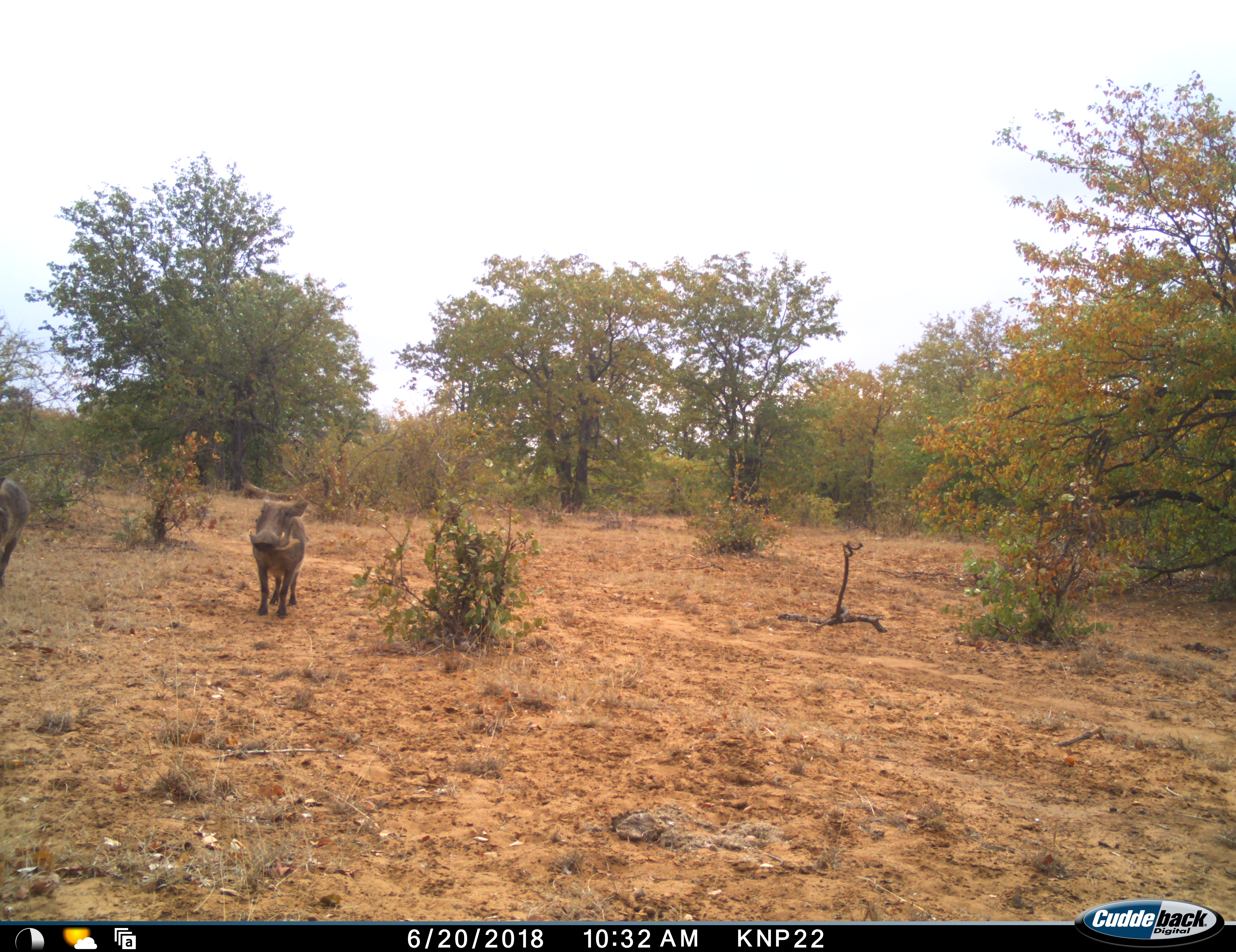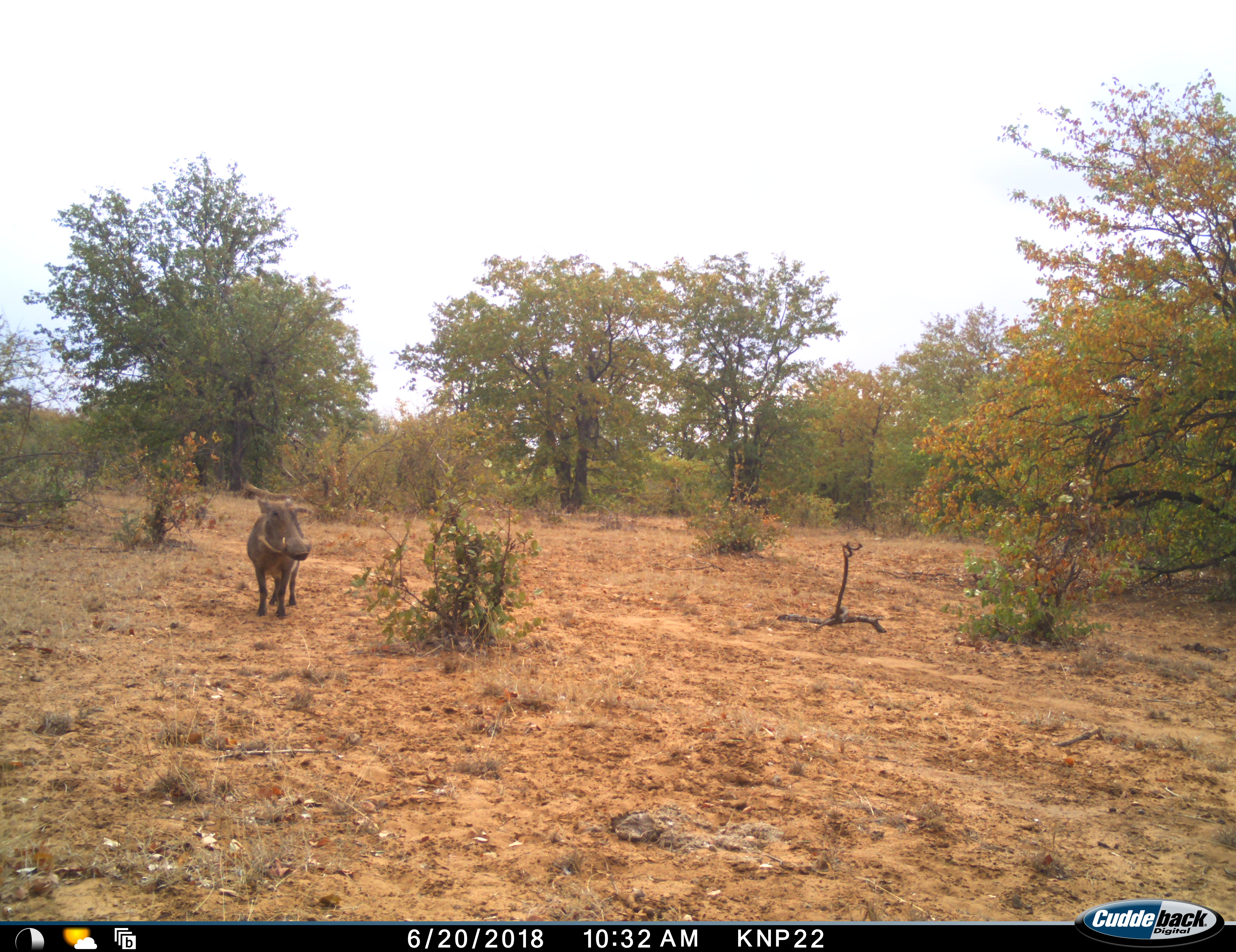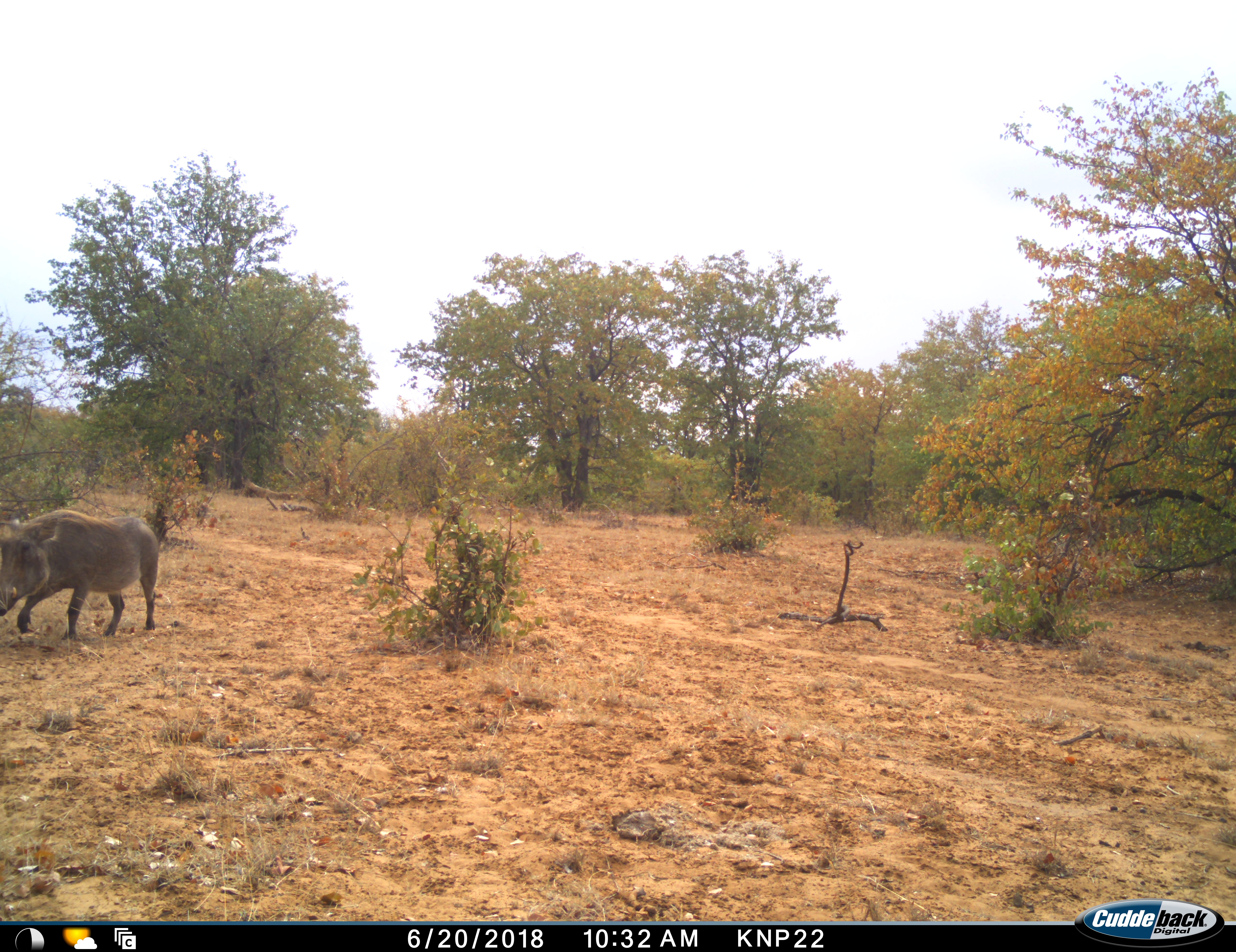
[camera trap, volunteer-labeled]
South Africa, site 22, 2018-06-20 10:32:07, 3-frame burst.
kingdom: Animalia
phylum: Chordata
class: Mammalia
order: Artiodactyla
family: Suidae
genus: Phacochoerus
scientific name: Phacochoerus africanus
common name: warthog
Warthog (Phacochoerus africanus), count 2. Behavior (volunteer vote fractions): standing 20%, resting 0%, moving 100%, interacting 0%. Young present (vote fraction): 0%. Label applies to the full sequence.